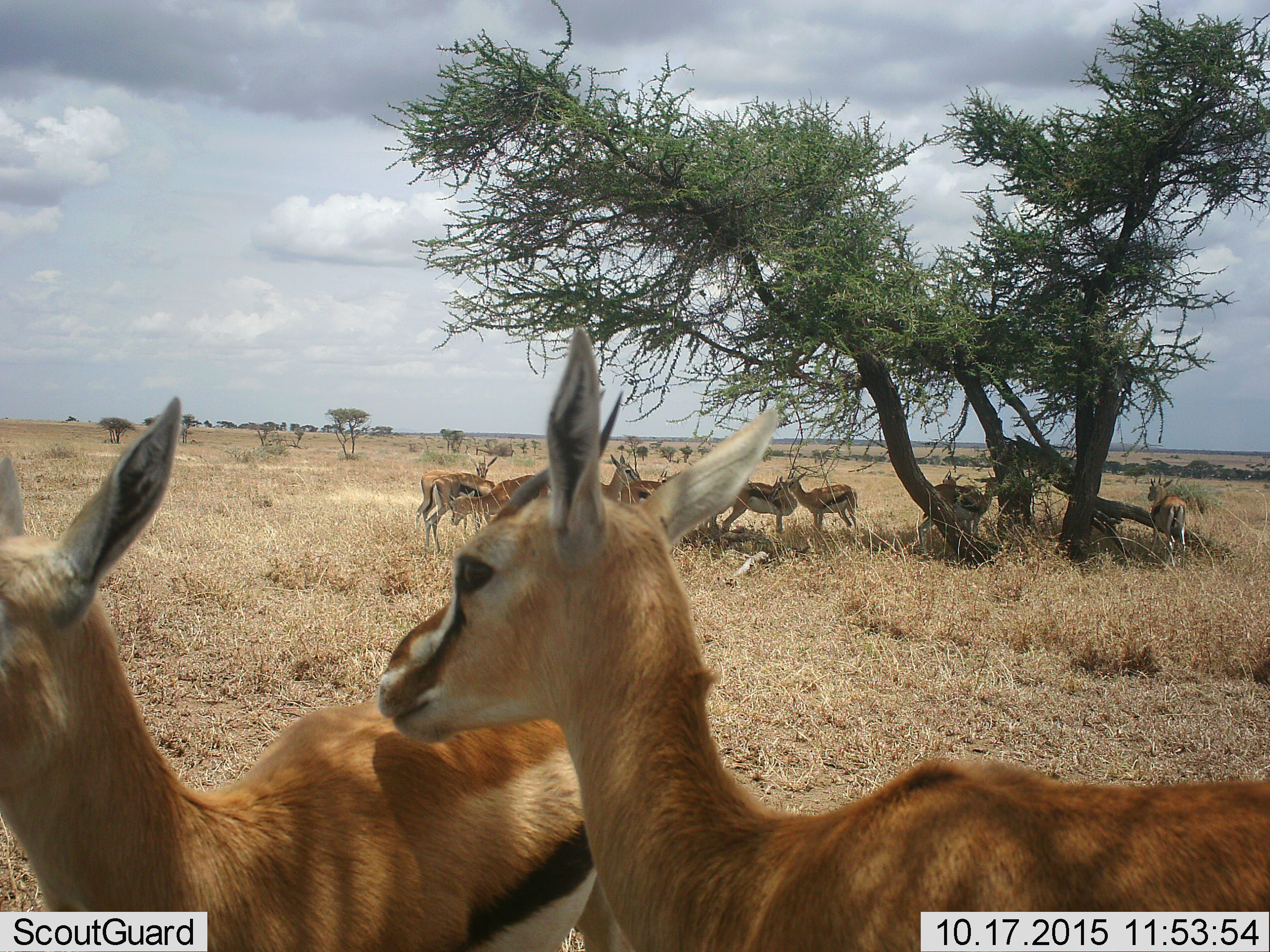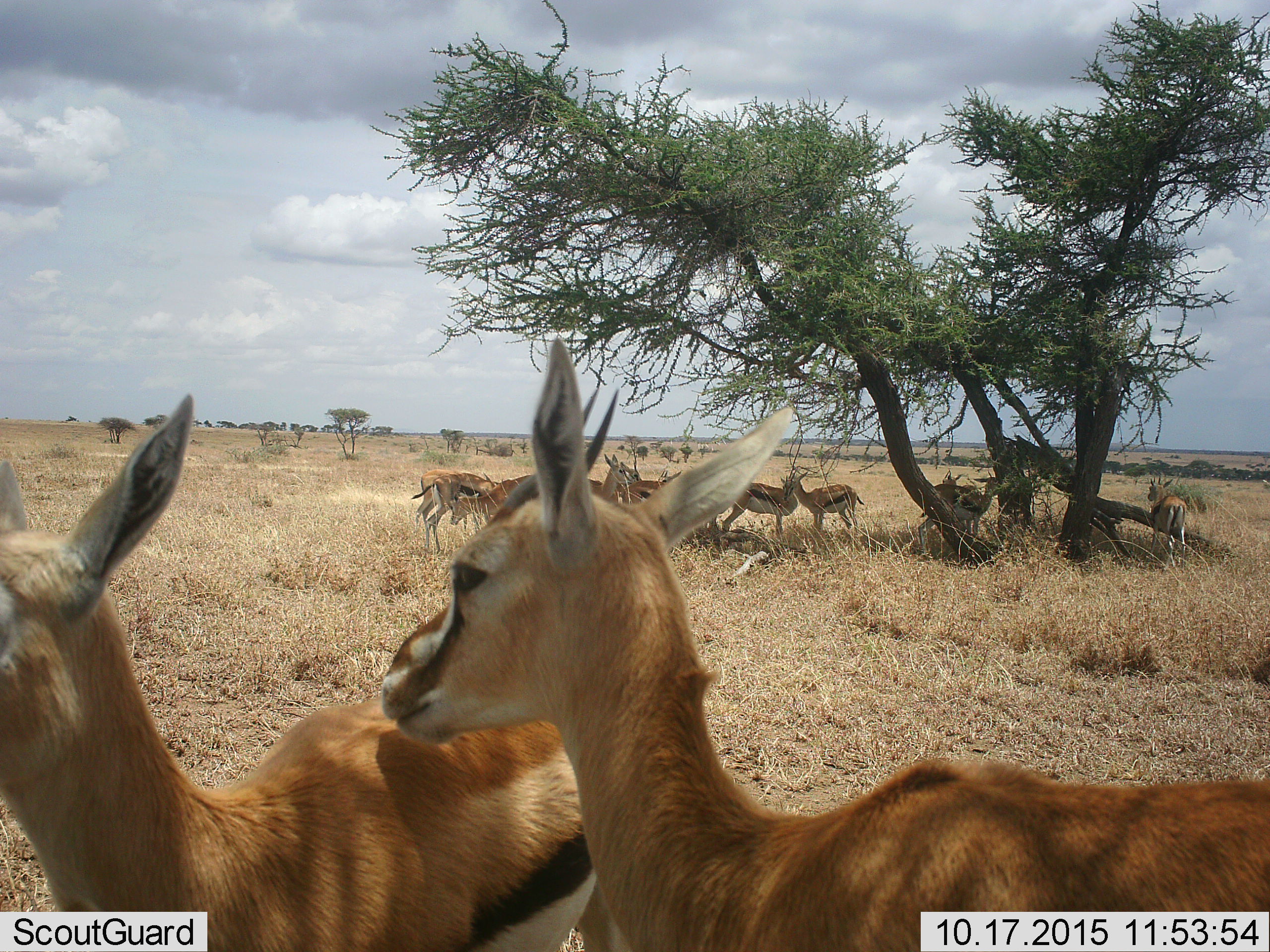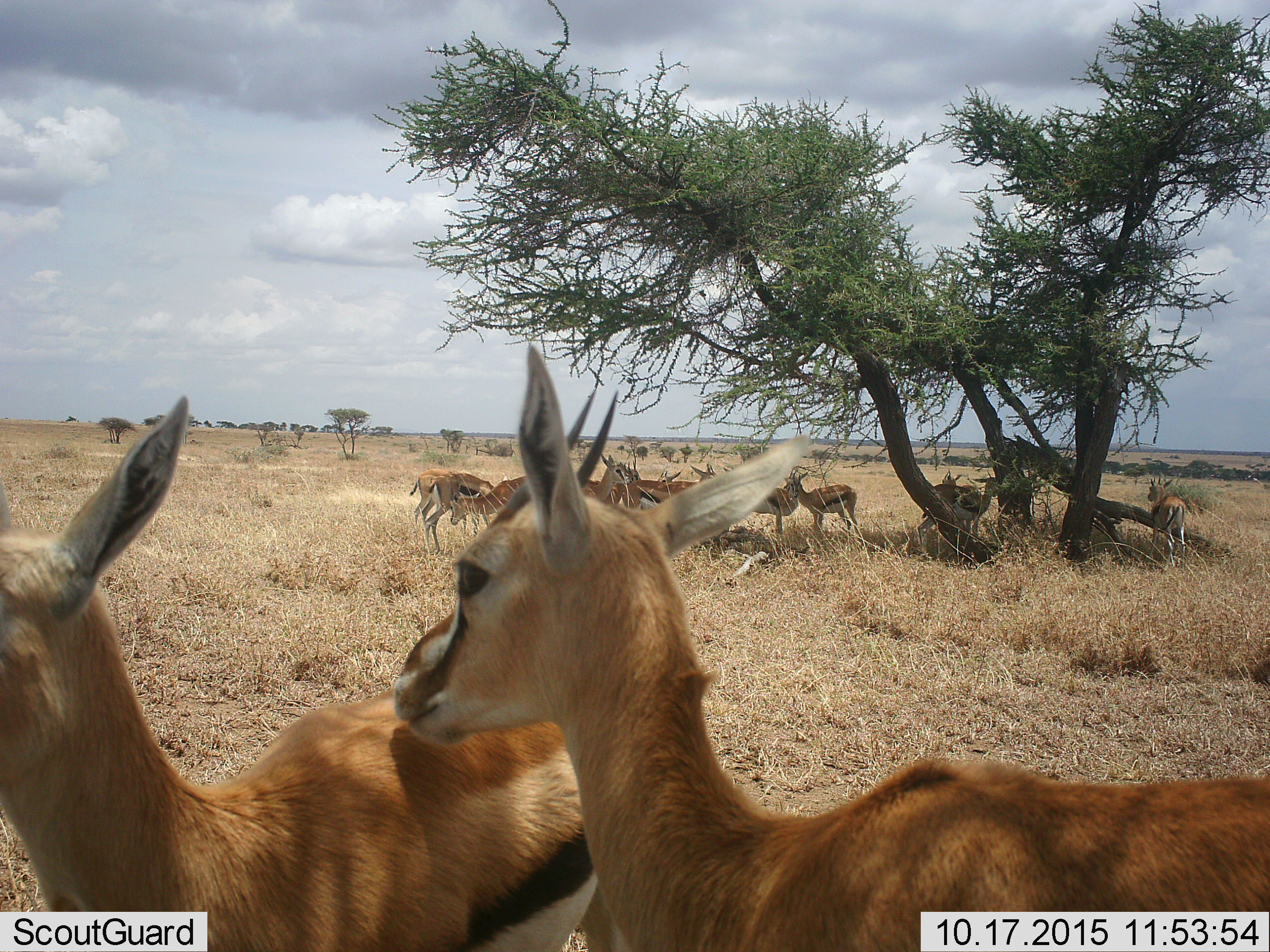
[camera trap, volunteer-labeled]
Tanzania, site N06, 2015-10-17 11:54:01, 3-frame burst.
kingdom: Animalia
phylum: Chordata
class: Mammalia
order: Artiodactyla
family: Bovidae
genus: Eudorcas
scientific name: Eudorcas thomsonii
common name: thomson's gazelle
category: gazellethomsons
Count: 11-50.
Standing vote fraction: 88%.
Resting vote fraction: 0%.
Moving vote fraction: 25%.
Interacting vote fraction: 12%.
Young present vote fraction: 0%.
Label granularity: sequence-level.